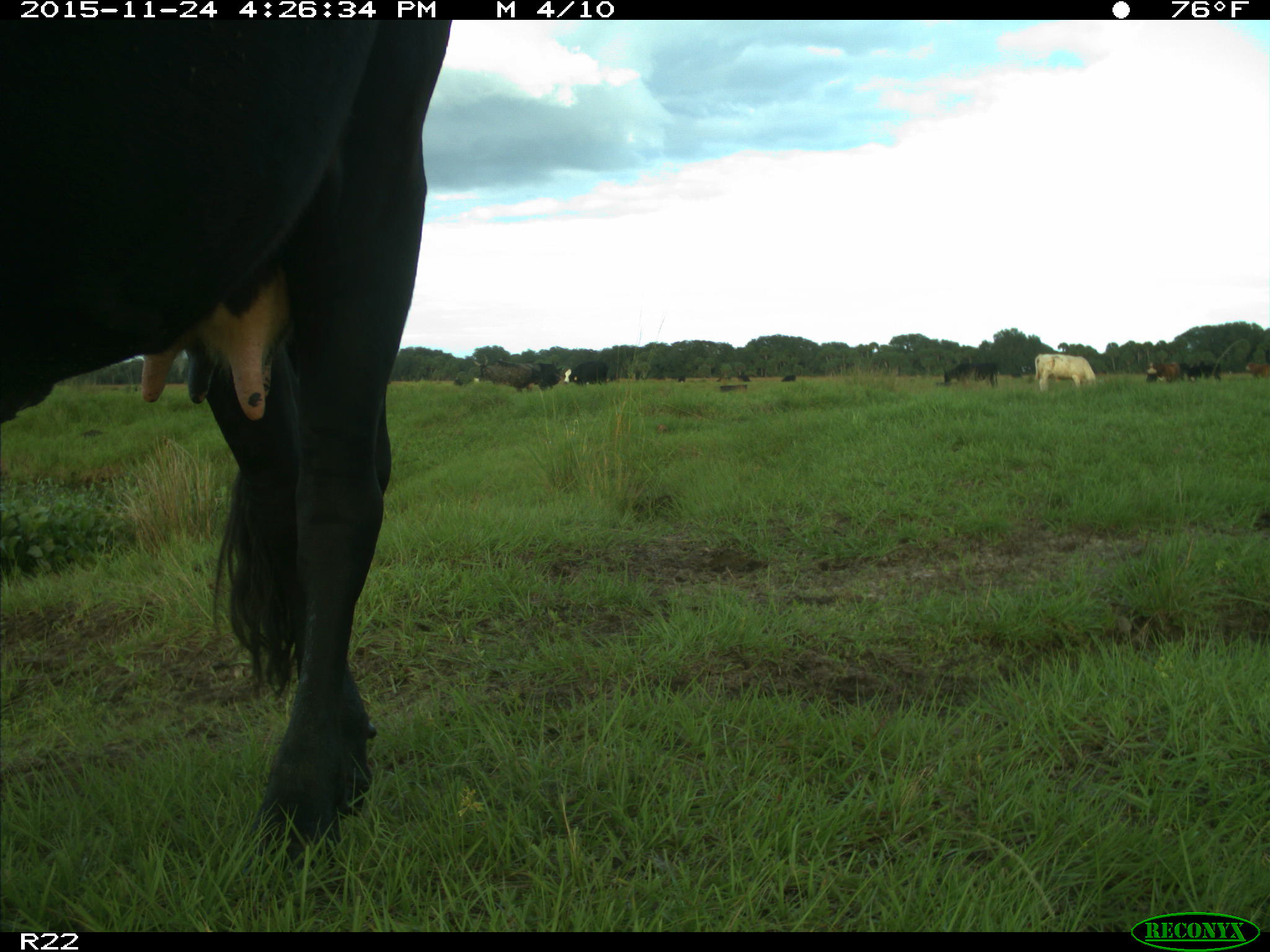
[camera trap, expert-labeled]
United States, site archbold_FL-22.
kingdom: Animalia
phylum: Chordata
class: Mammalia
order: Artiodactyla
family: Bovidae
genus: Bos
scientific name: Bos taurus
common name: domestic cow